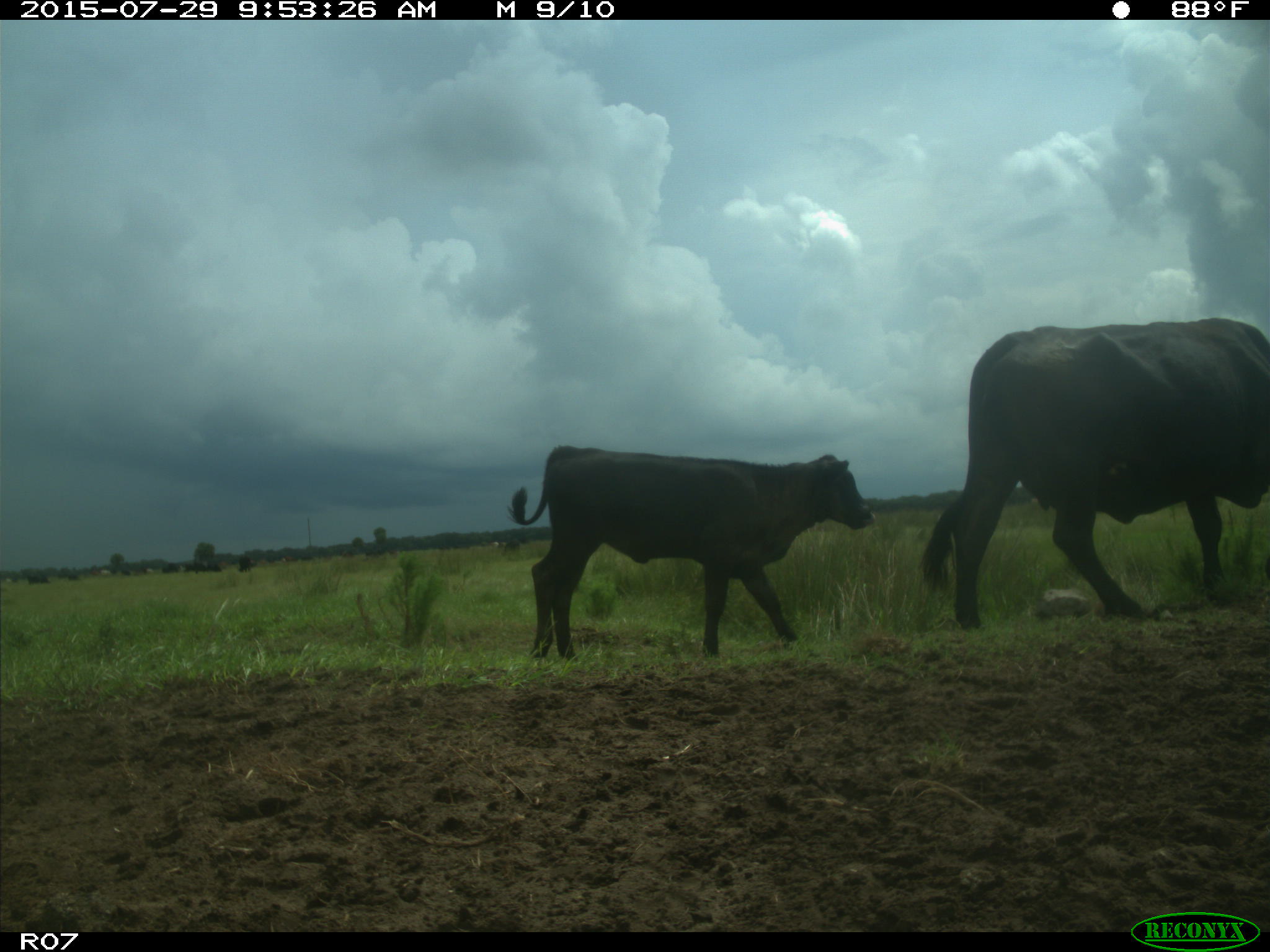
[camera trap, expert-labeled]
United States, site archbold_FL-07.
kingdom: Animalia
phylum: Chordata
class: Mammalia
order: Artiodactyla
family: Bovidae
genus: Bos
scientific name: Bos taurus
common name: domestic cow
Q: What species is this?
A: Bos taurus (domestic cow).